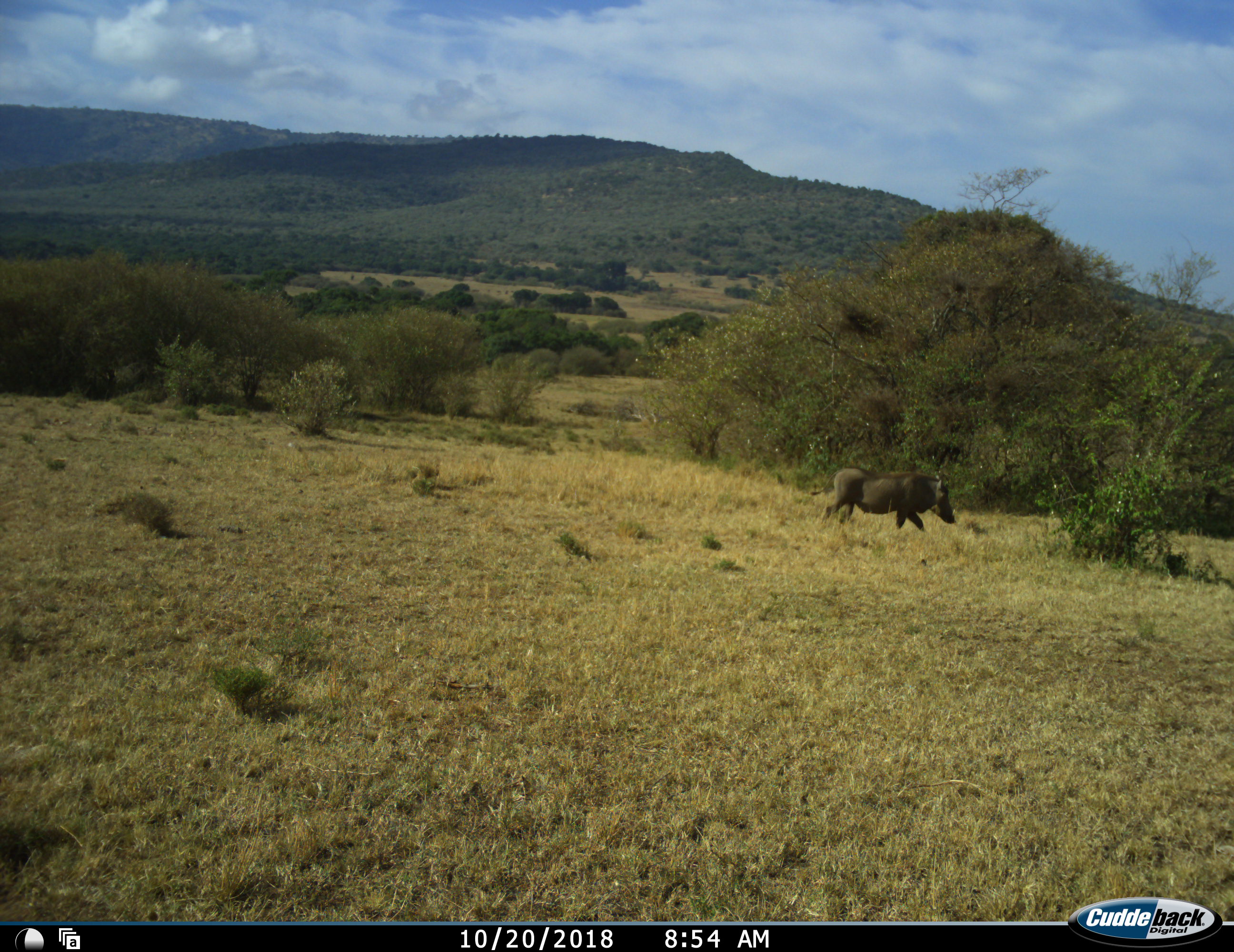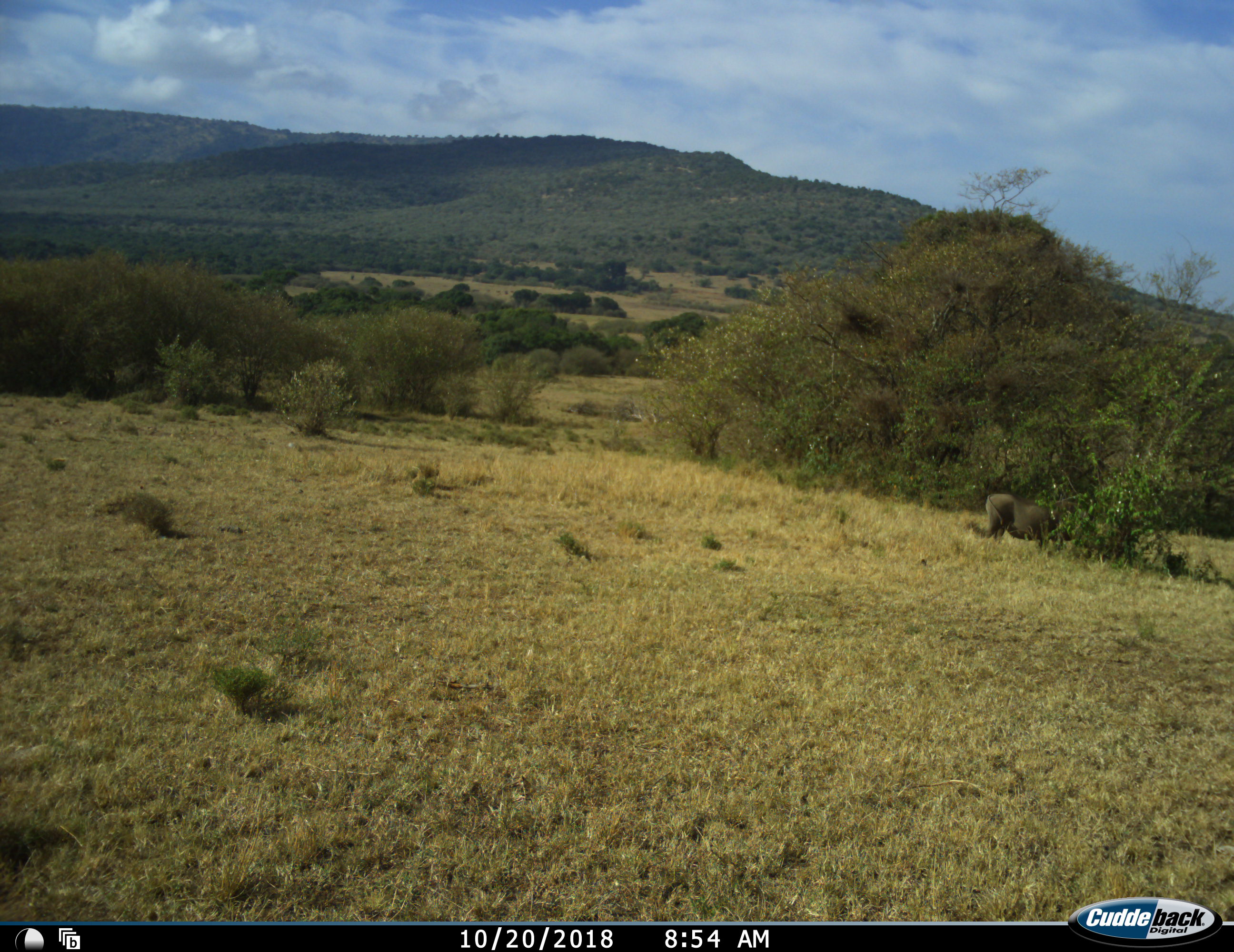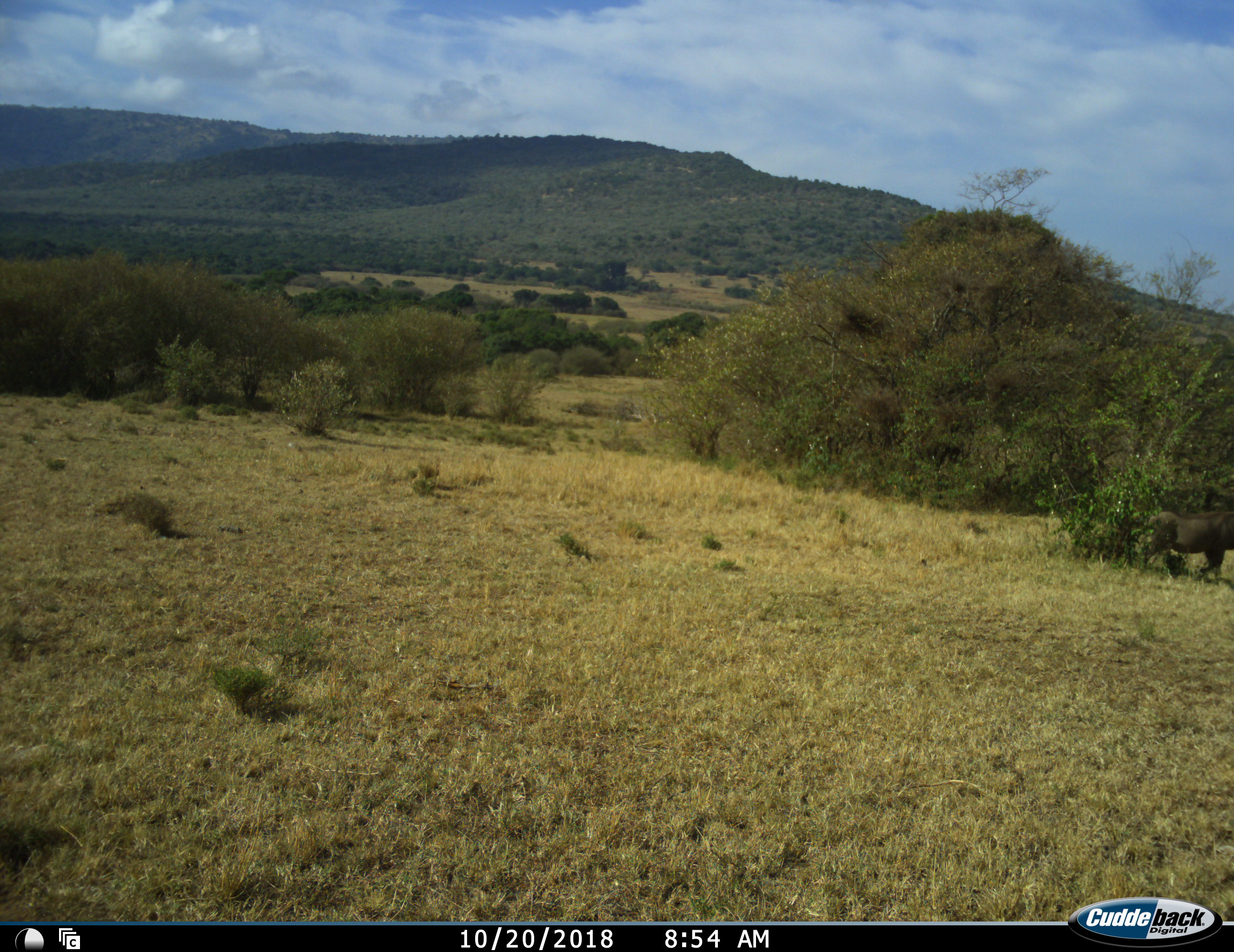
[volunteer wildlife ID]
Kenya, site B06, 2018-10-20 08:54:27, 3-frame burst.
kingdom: Animalia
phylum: Chordata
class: Mammalia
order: Artiodactyla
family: Suidae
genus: Phacochoerus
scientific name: Phacochoerus africanus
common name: warthog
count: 1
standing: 11%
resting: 0%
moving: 100%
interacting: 0%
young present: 0%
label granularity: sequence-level